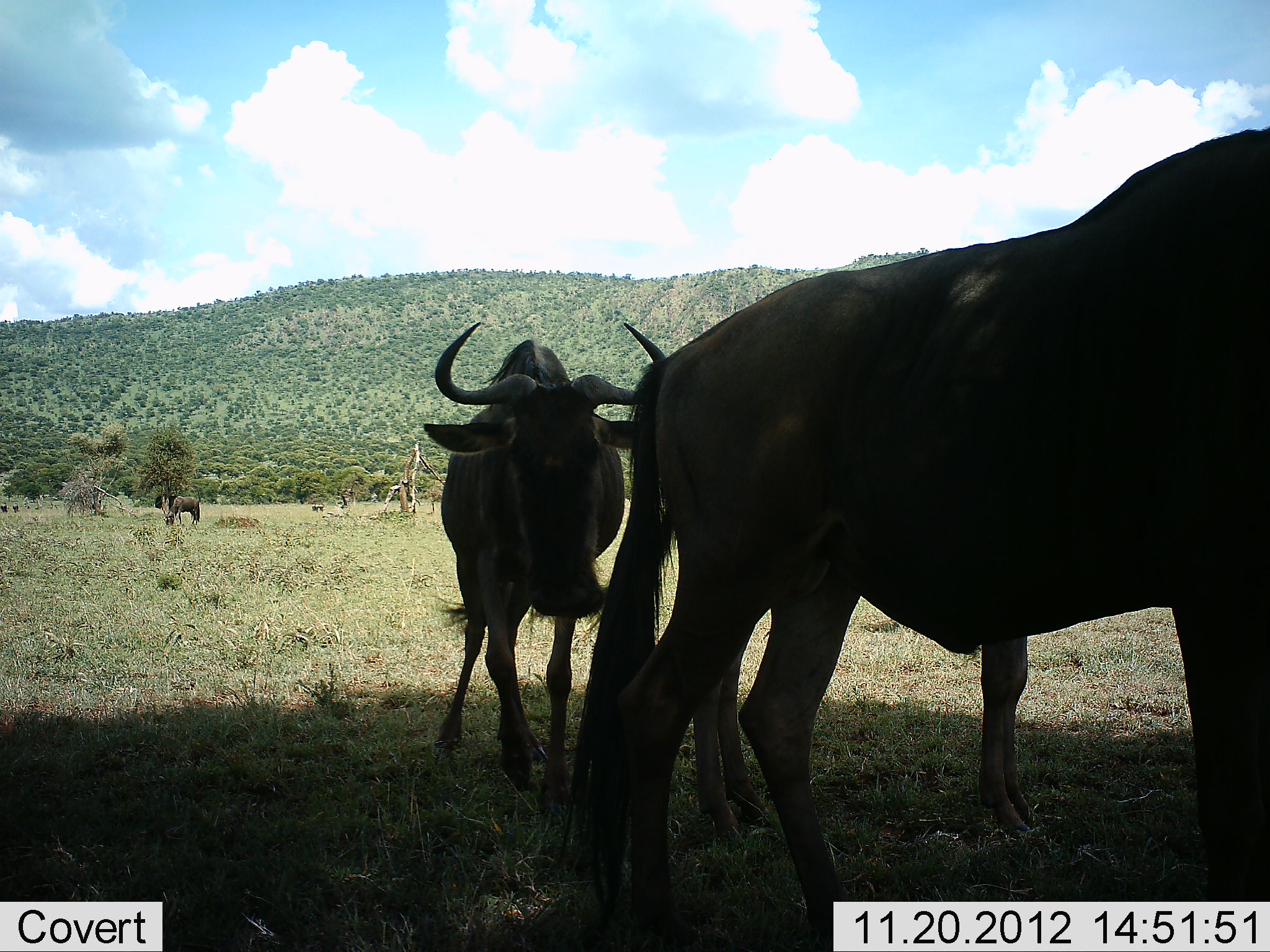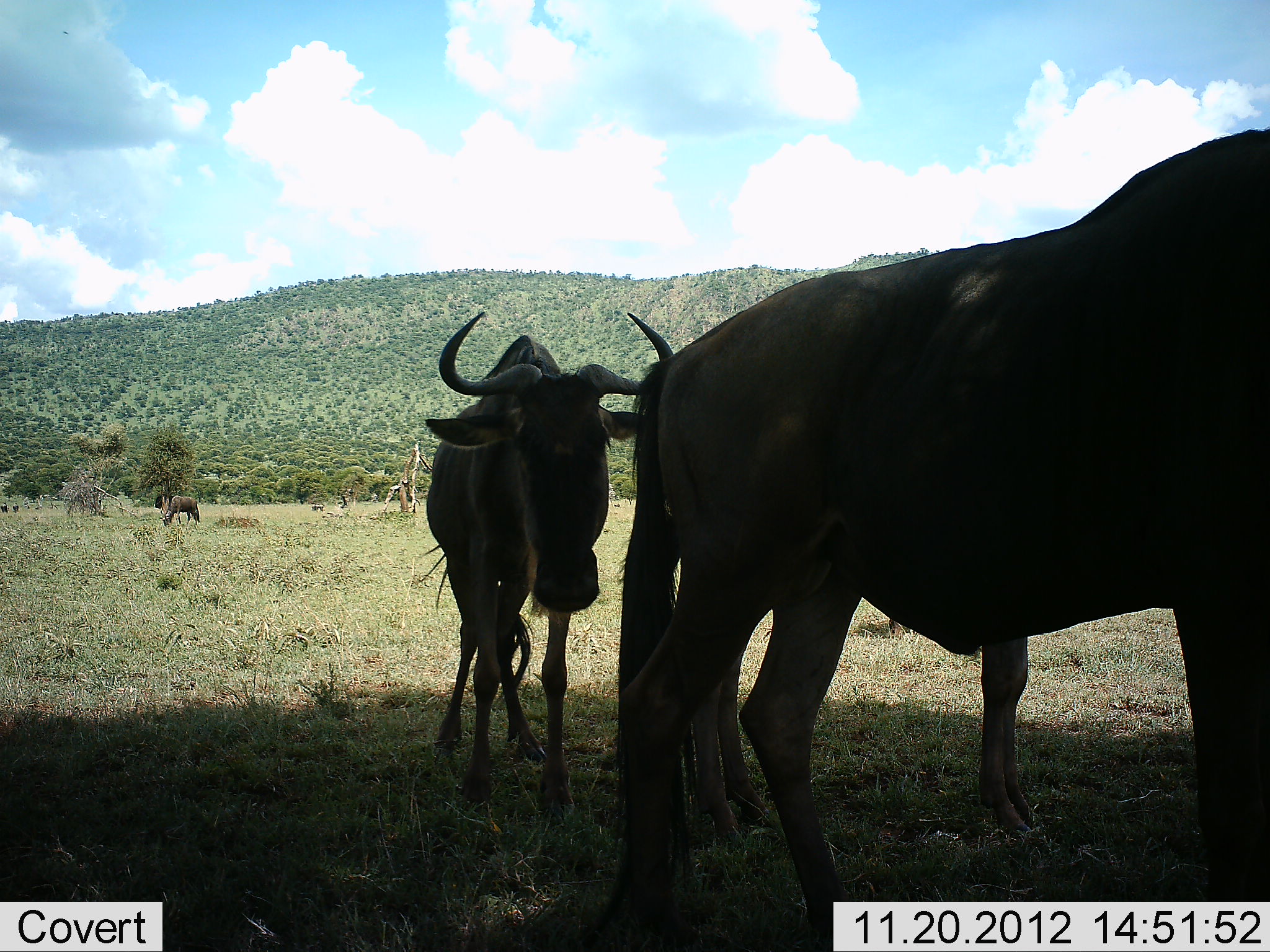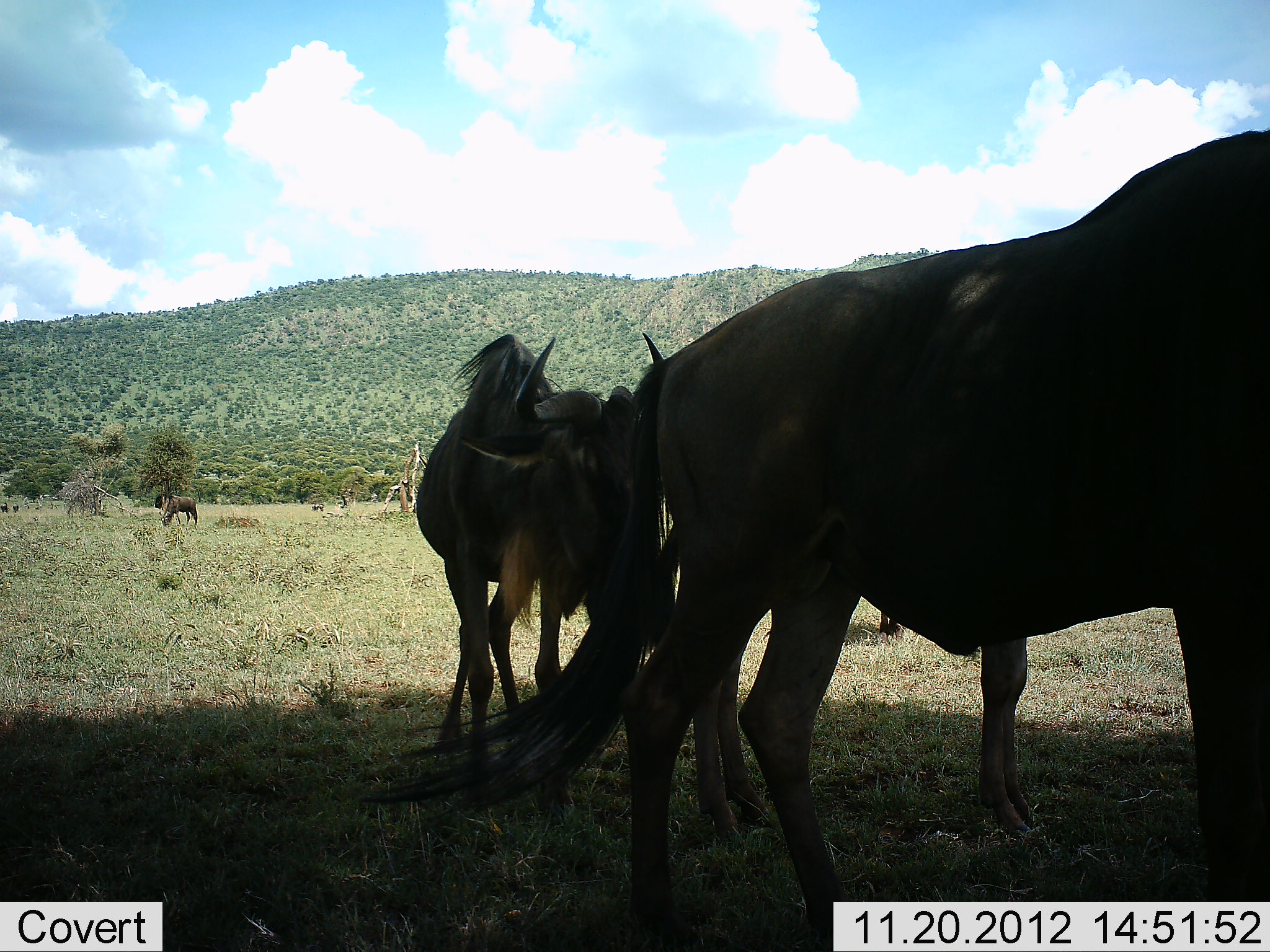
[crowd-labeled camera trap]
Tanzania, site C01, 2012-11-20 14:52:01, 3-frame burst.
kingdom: Animalia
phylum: Chordata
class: Mammalia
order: Artiodactyla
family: Bovidae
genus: Connochaetes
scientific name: Connochaetes taurinus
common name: blue wildebeest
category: wildebeest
Wildebeest (blue wildebeest) (Connochaetes taurinus), count 4. Behavior (volunteer vote fractions): standing 79%, resting 4%, moving 32%, interacting 0%. Young present (vote fraction): 21%. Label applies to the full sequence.